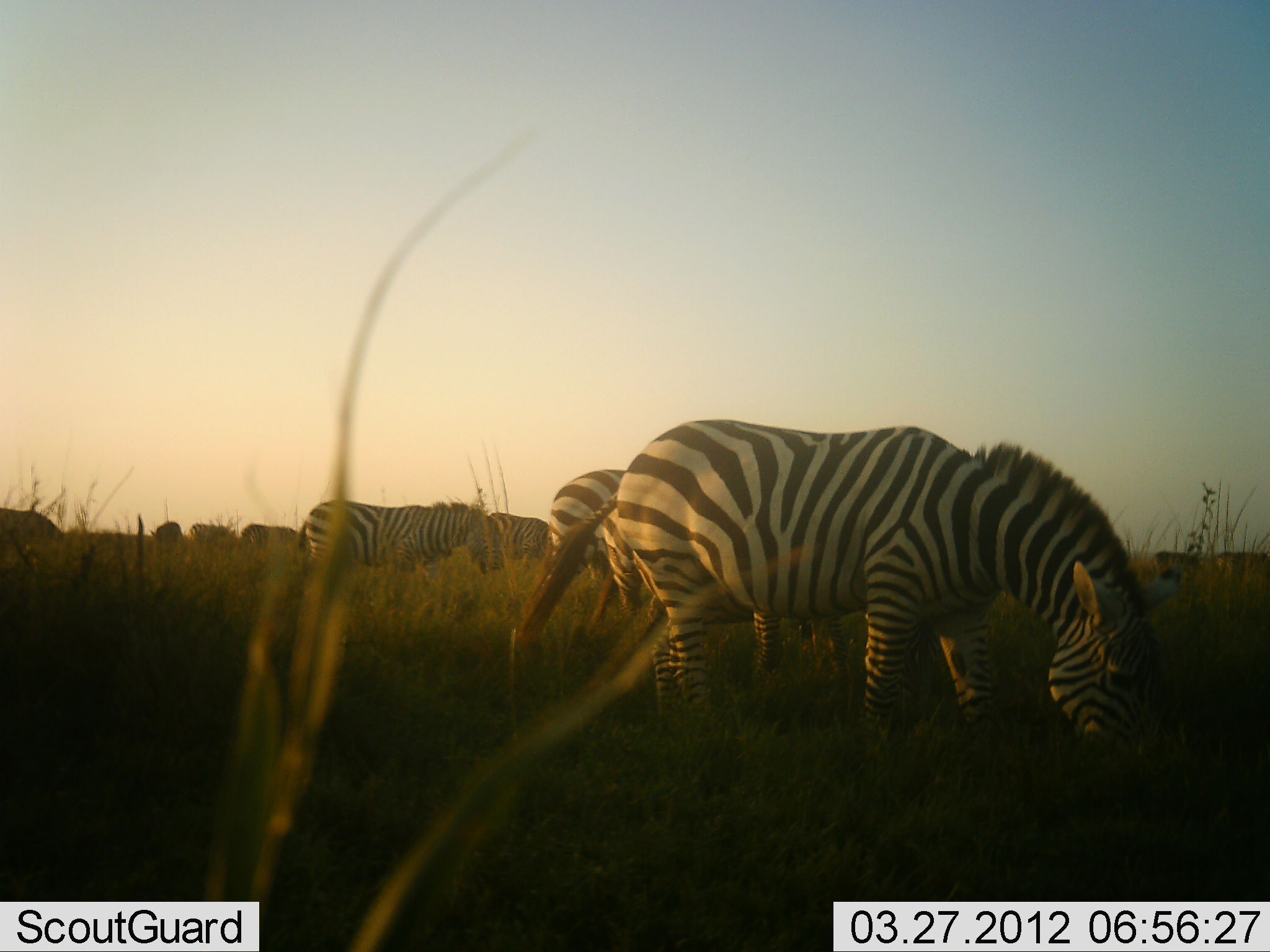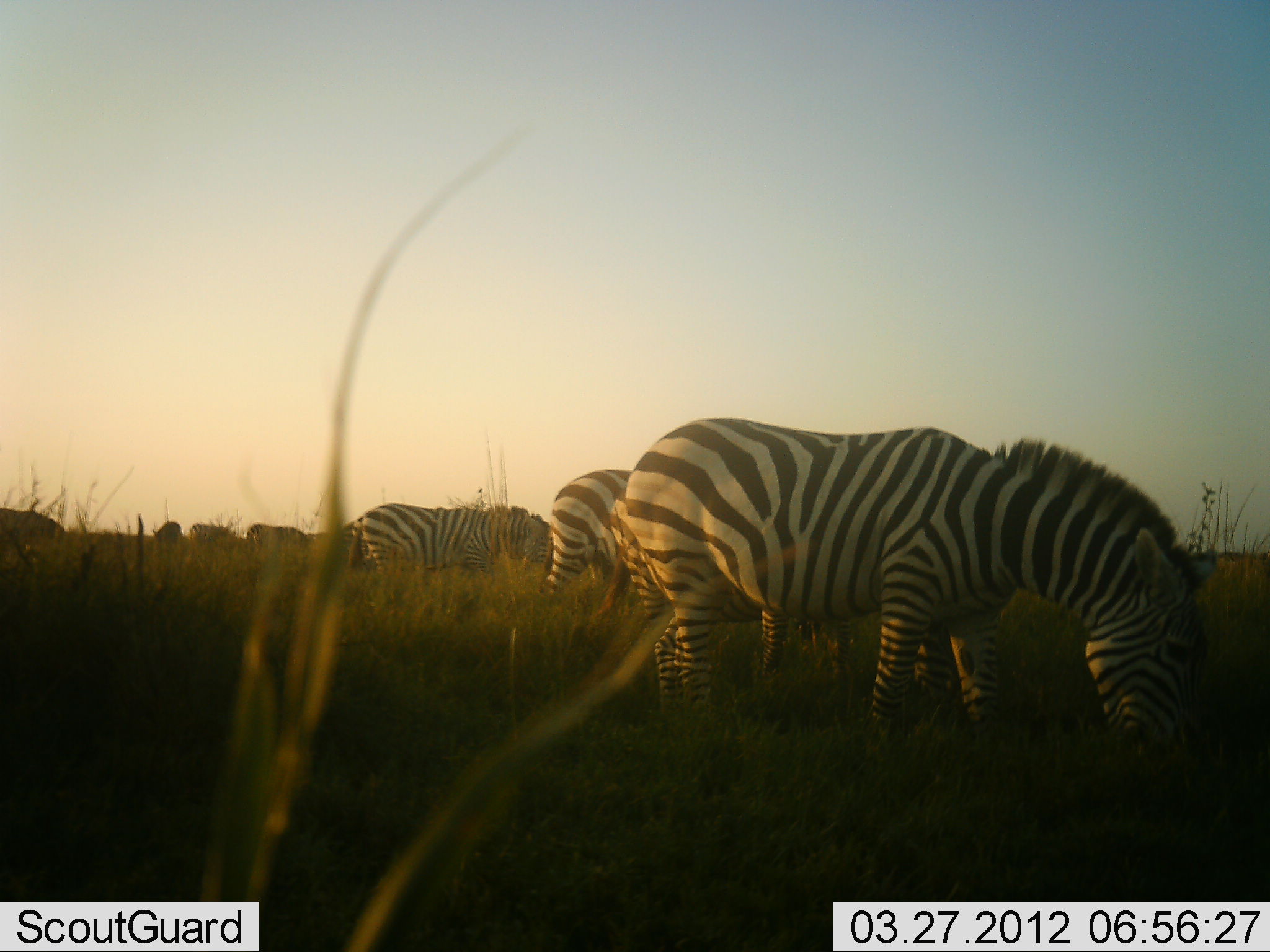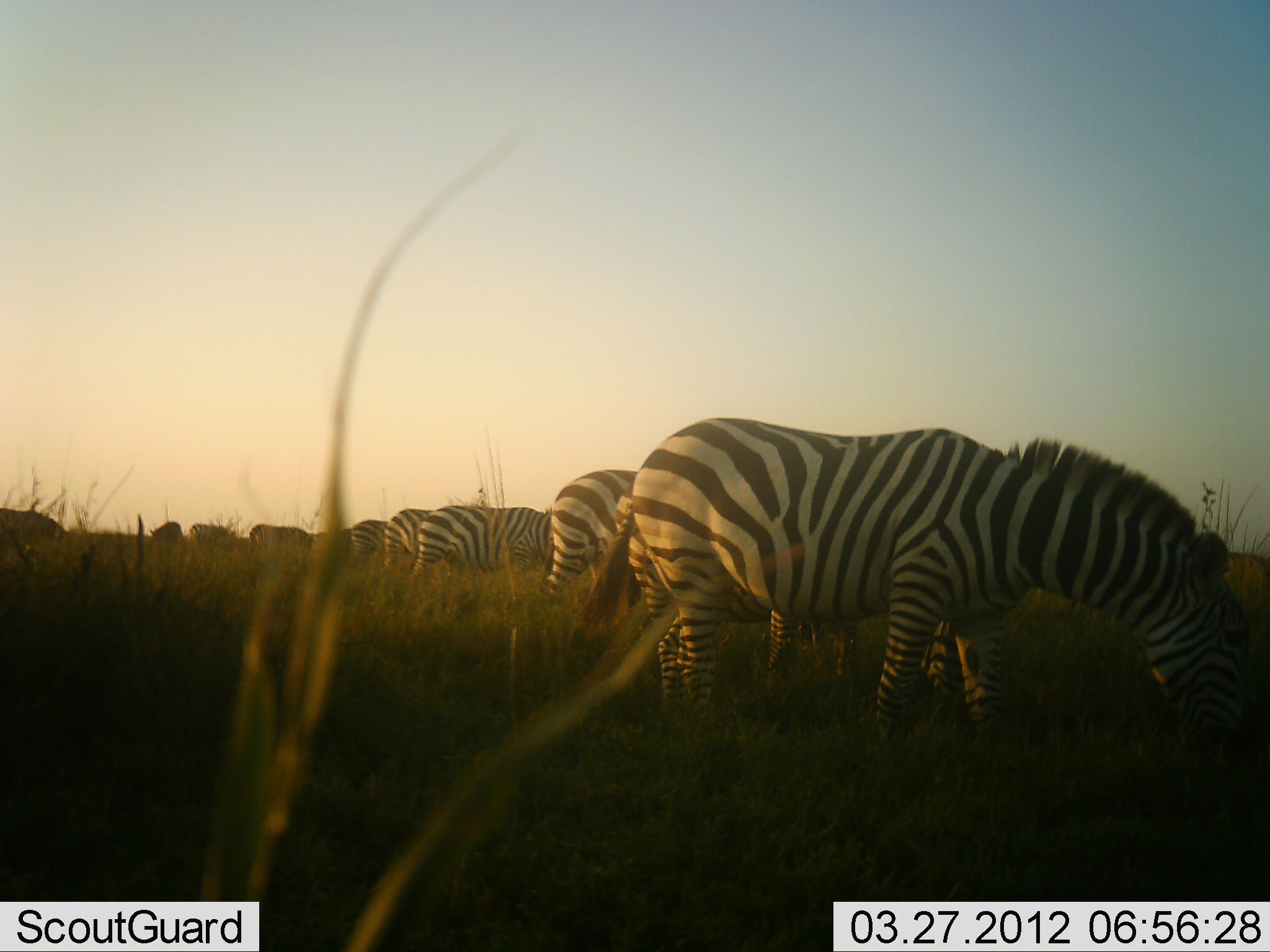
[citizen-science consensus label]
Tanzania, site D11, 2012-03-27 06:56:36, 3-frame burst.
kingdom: Animalia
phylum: Chordata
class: Mammalia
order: Perissodactyla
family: Equidae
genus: Equus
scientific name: Equus quagga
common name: plains zebra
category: zebra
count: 8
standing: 18%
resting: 4%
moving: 18%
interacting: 0%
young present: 0%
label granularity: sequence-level